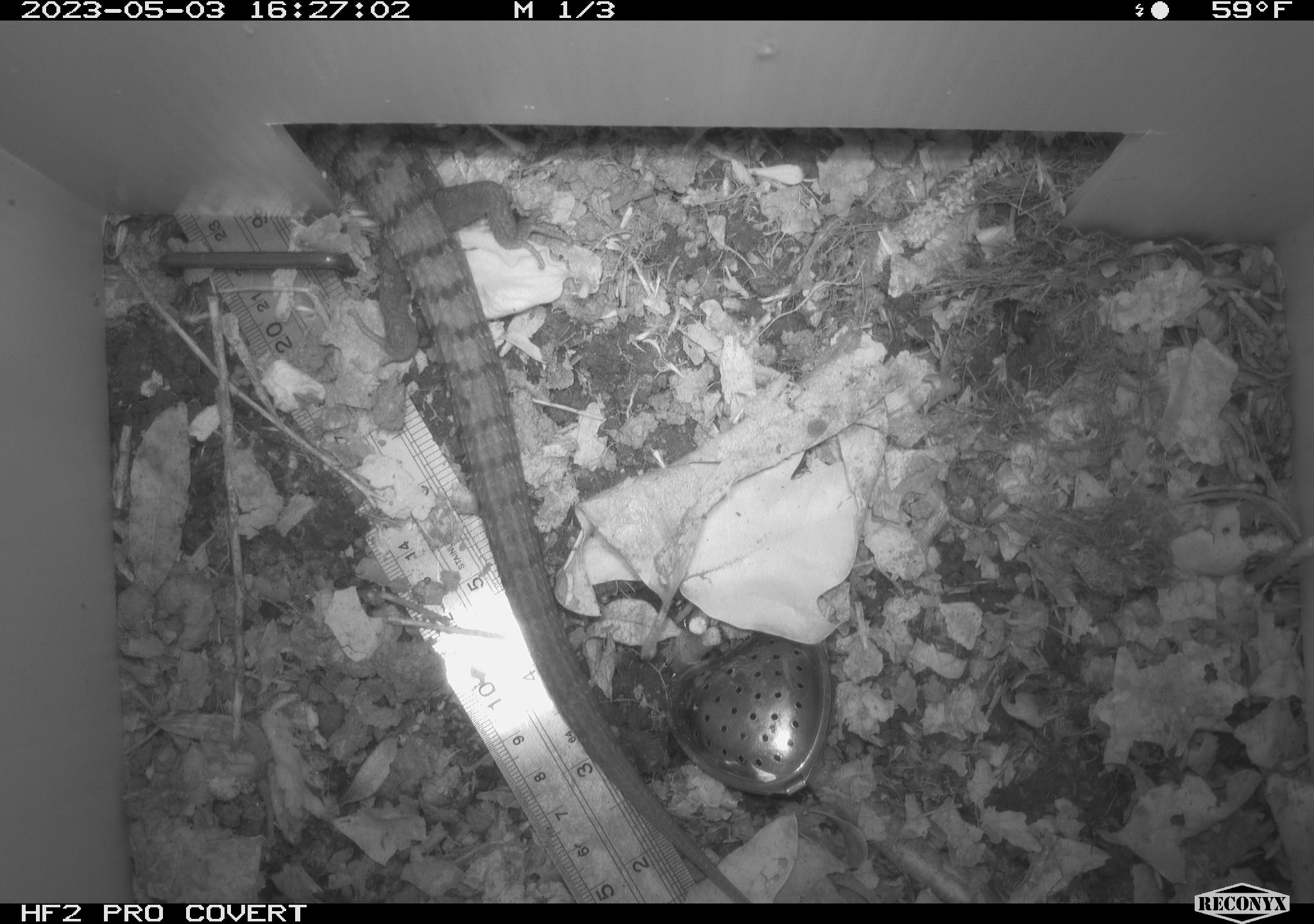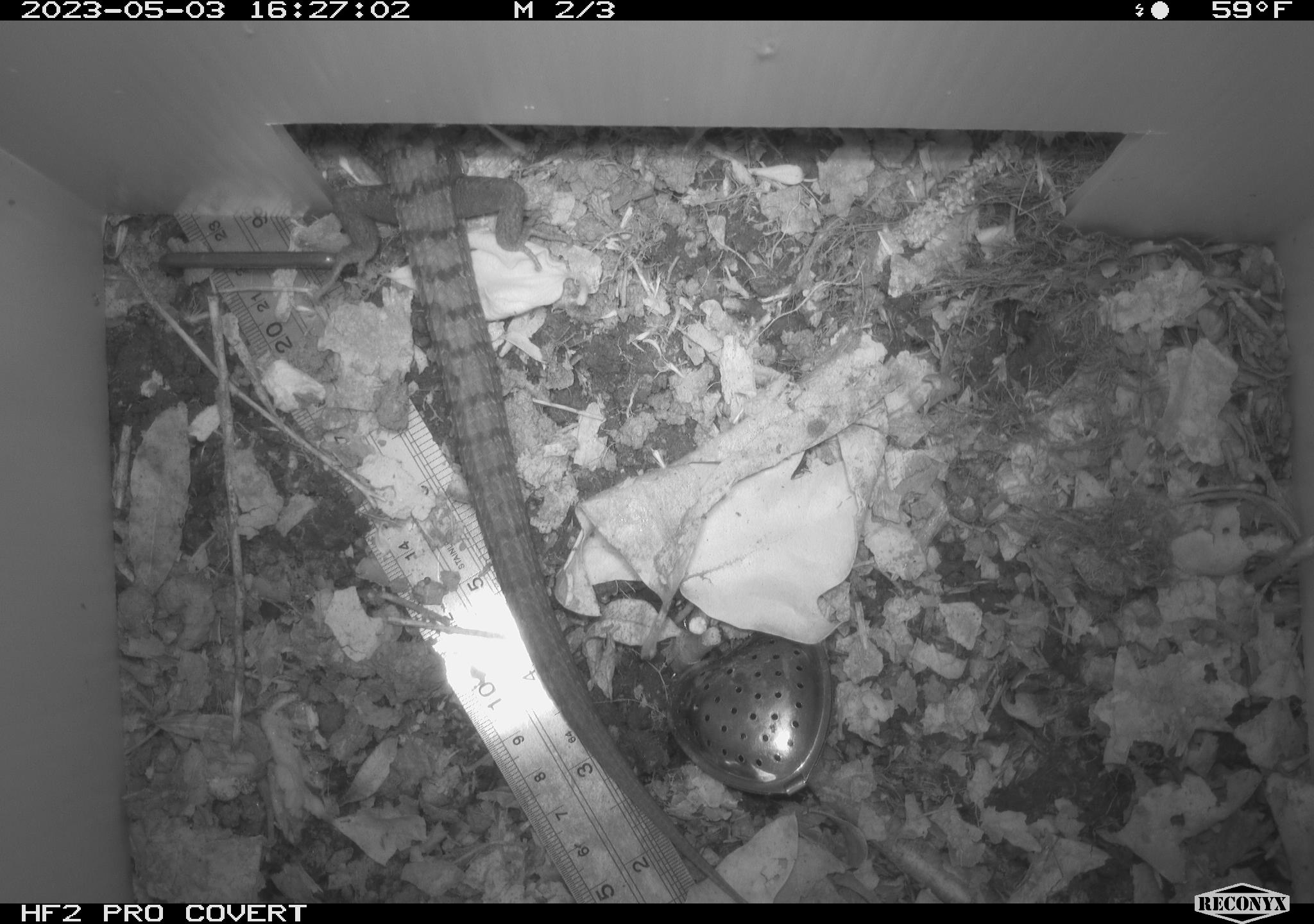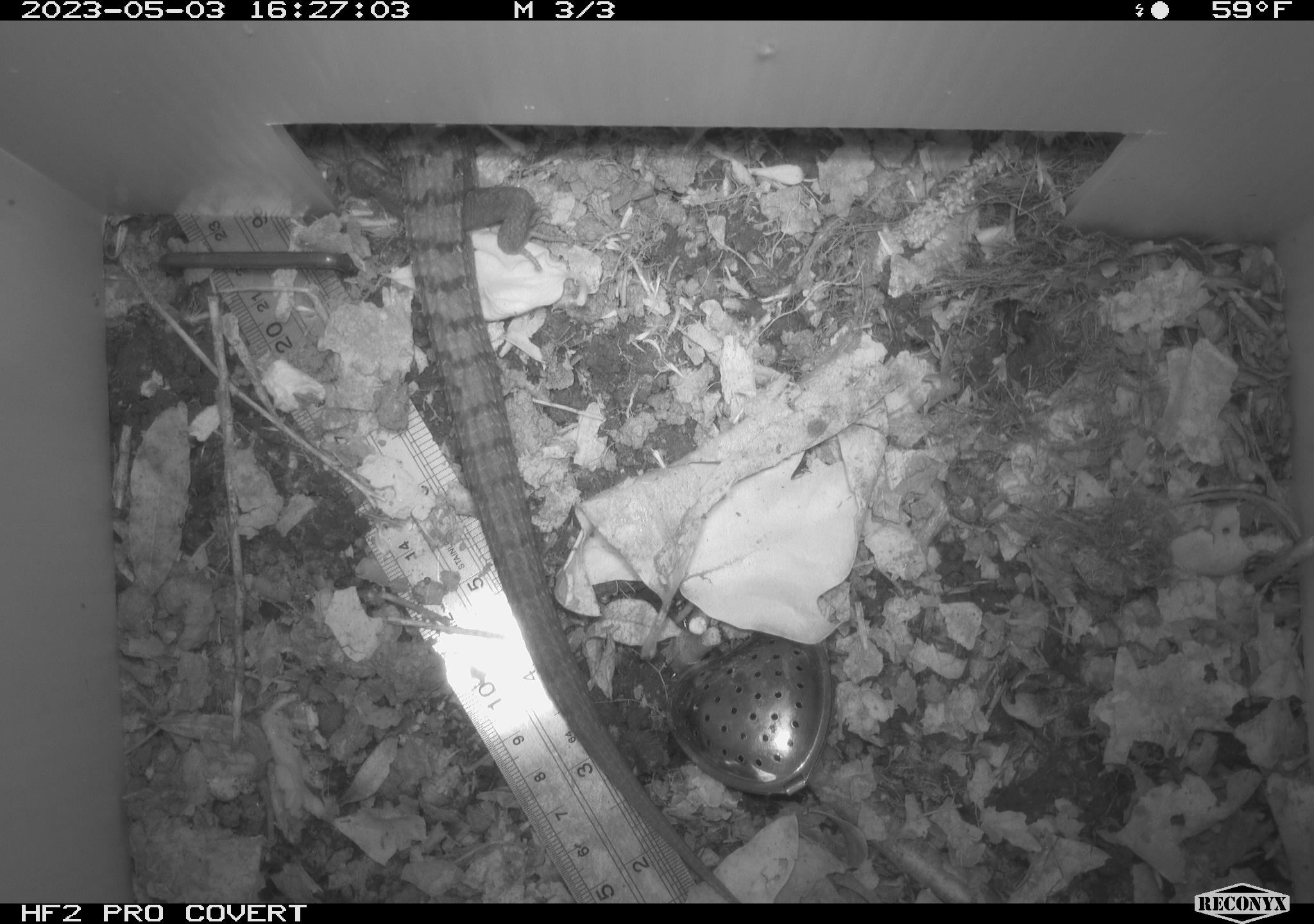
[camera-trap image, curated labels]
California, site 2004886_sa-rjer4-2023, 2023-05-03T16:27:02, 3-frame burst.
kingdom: Animalia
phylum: Chordata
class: Reptilia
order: Squamata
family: Anguidae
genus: Elgaria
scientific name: Elgaria multicarinata webbii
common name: san diego alligator lizard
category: woodland alligator lizard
Woodland alligator lizard (san diego alligator lizard) (Elgaria multicarinata webbii).